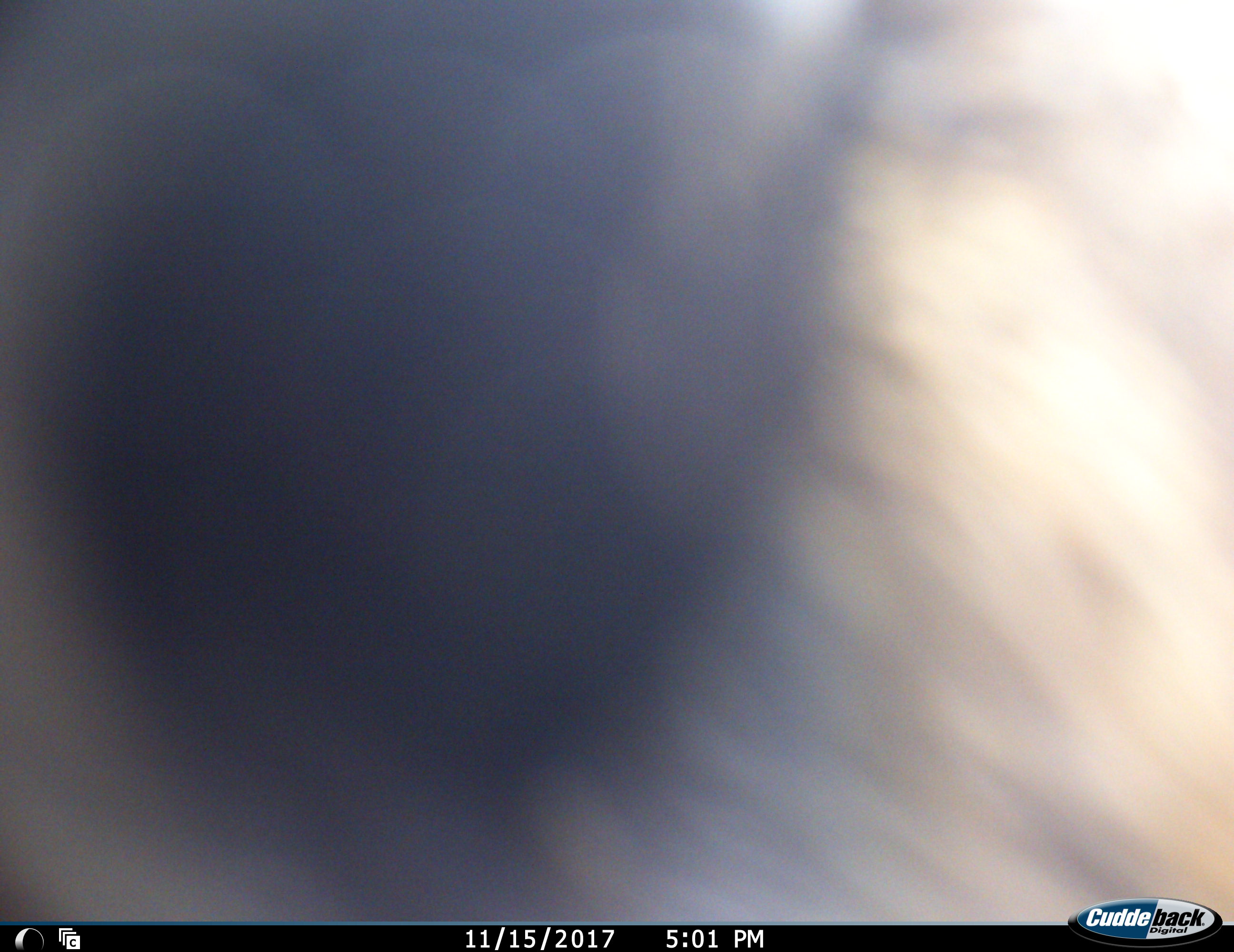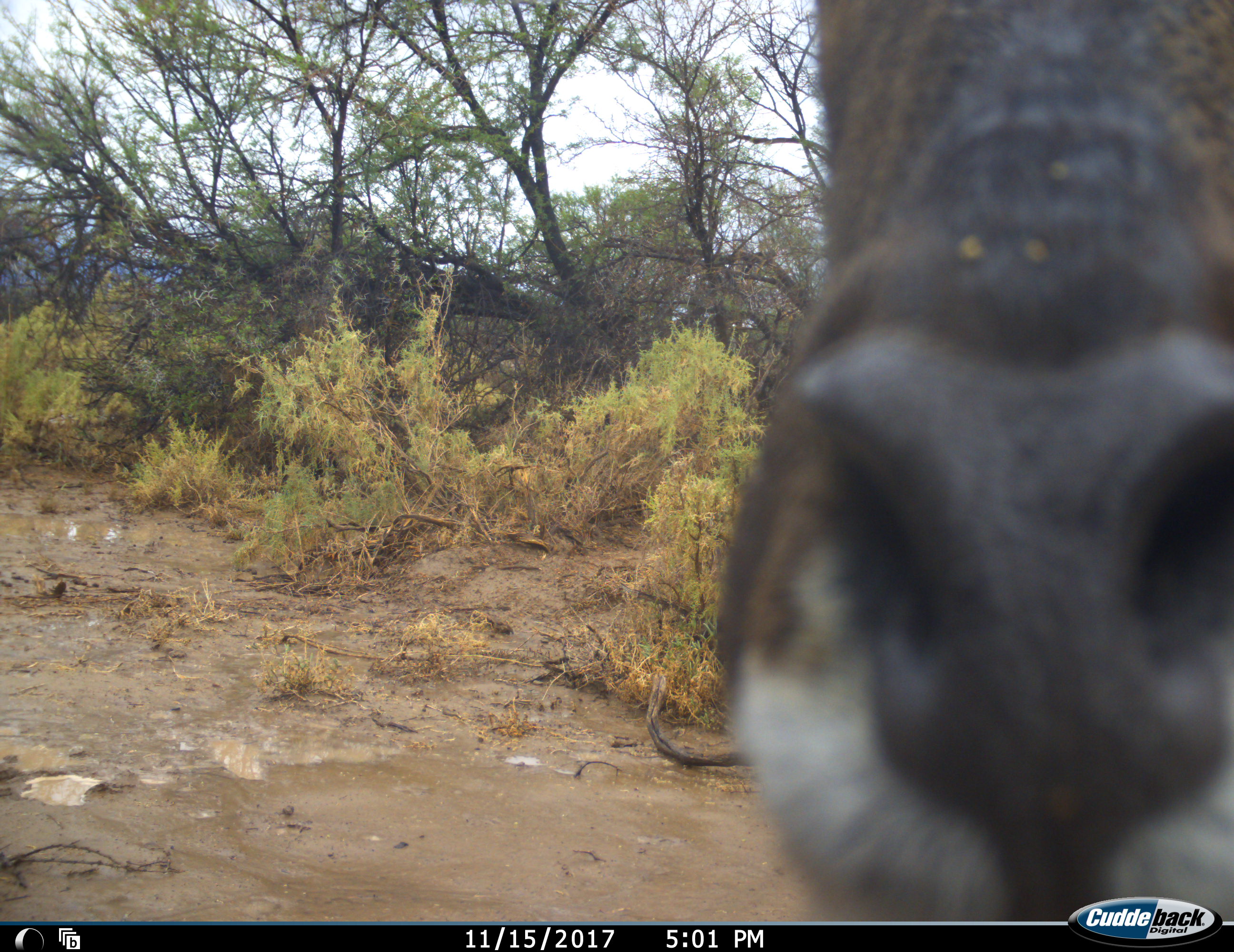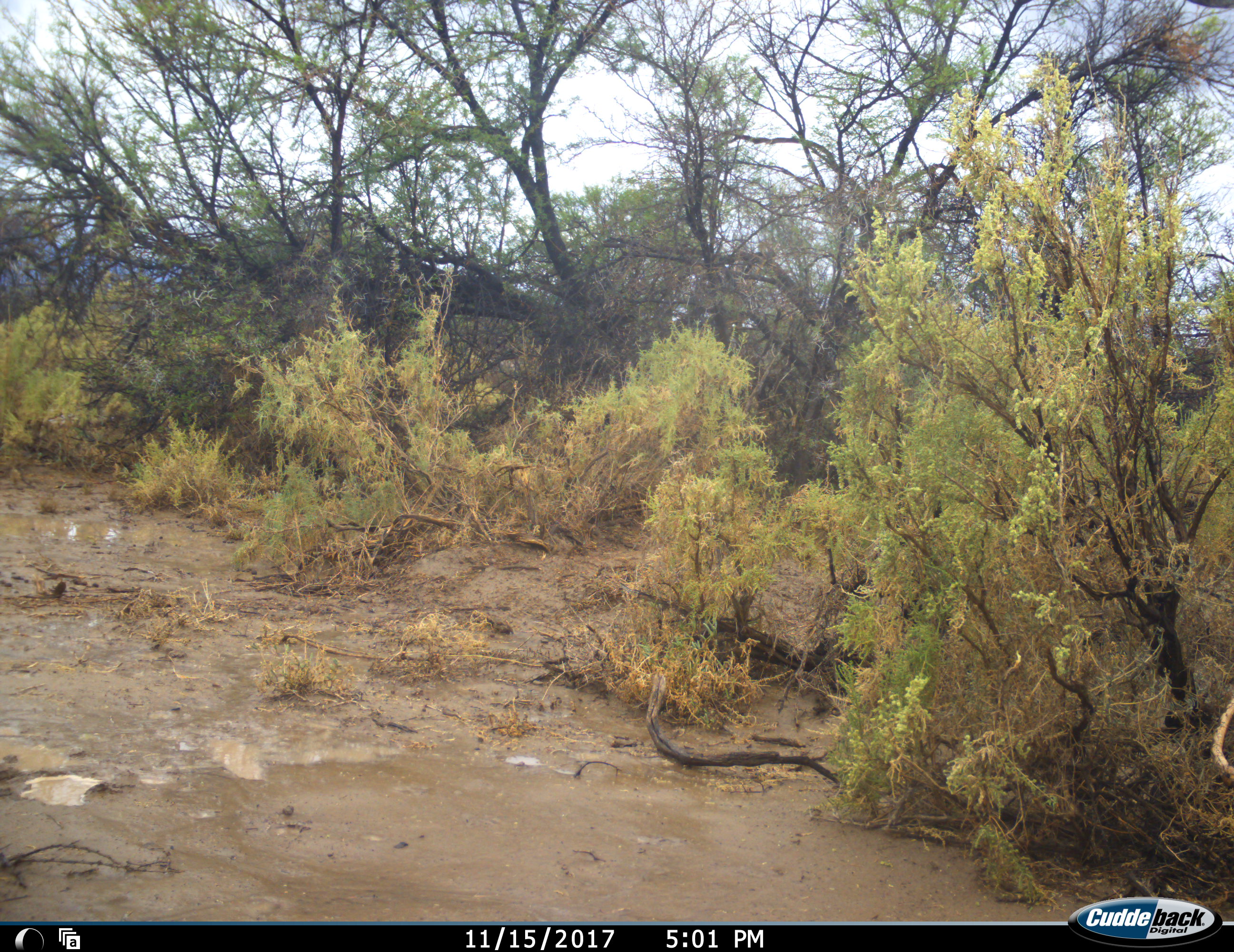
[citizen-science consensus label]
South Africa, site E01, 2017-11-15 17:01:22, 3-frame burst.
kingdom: Animalia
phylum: Chordata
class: Mammalia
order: Artiodactyla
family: Bovidae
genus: Tragelaphus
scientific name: Tragelaphus strepsiceros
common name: greater kudu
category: kudu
Kudu (greater kudu) (Tragelaphus strepsiceros), count 1. Behavior (volunteer vote fractions): standing 100%, resting 0%, moving 0%, interacting 0%. Young present (vote fraction): 0%. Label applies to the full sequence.